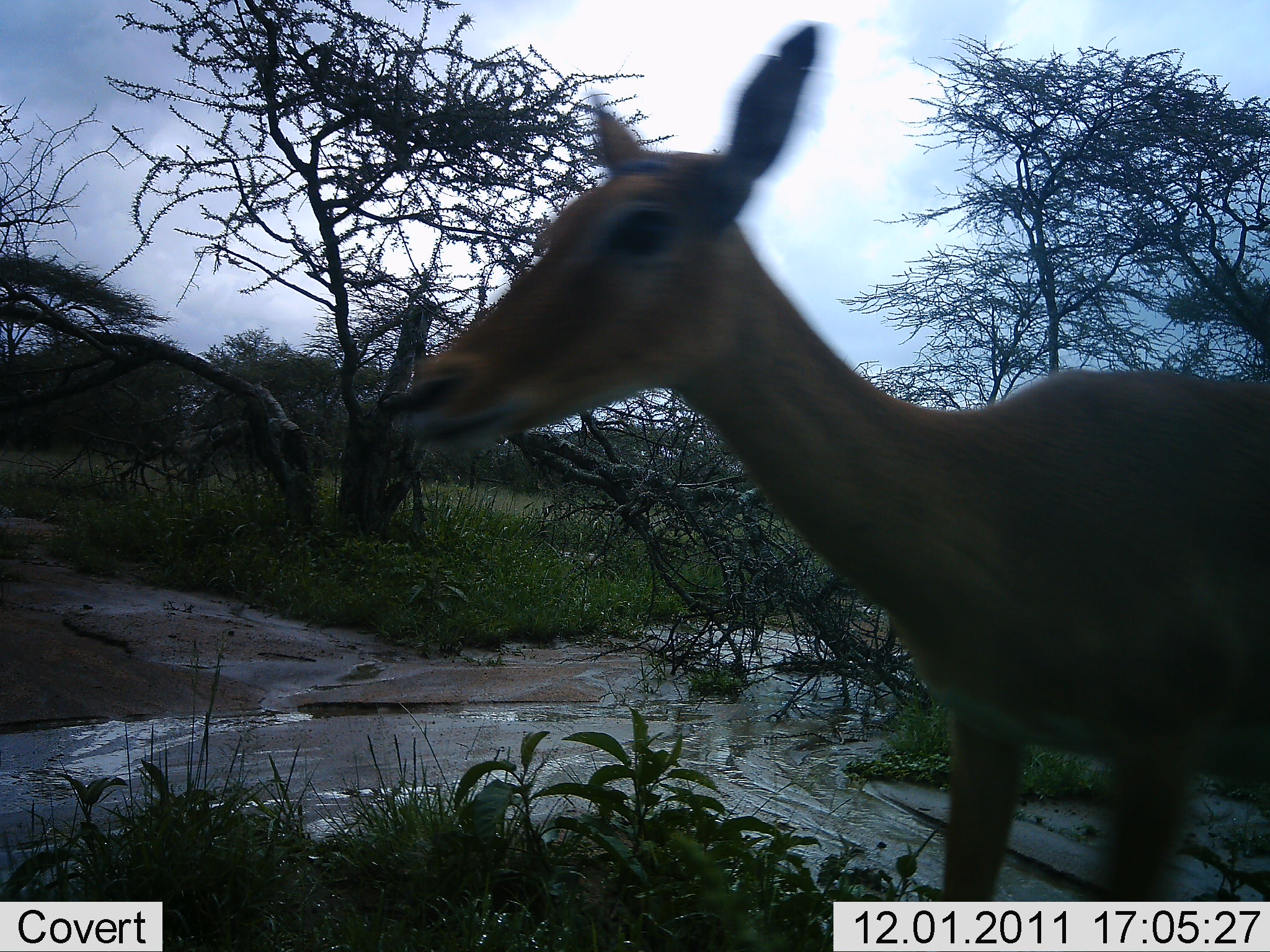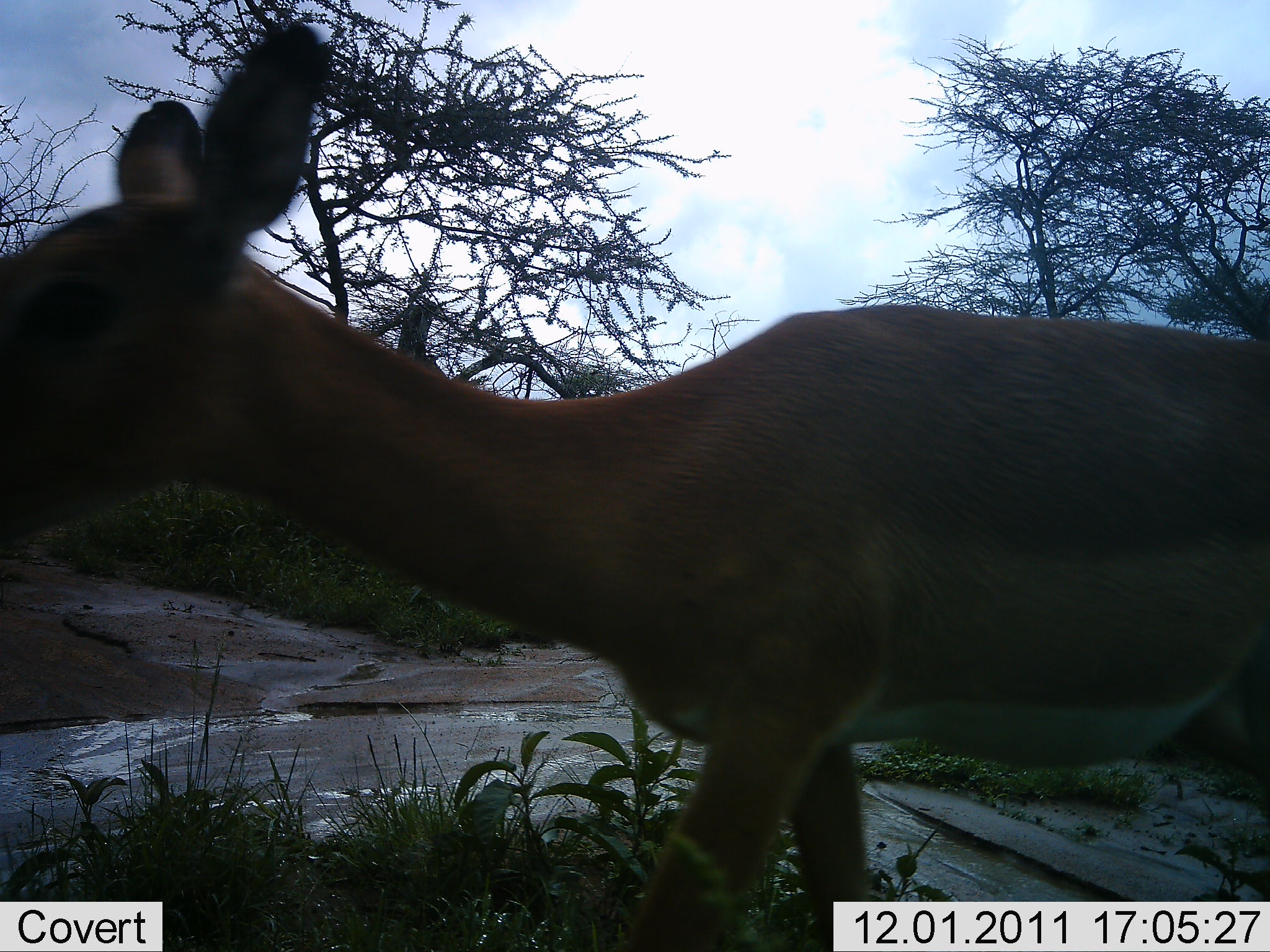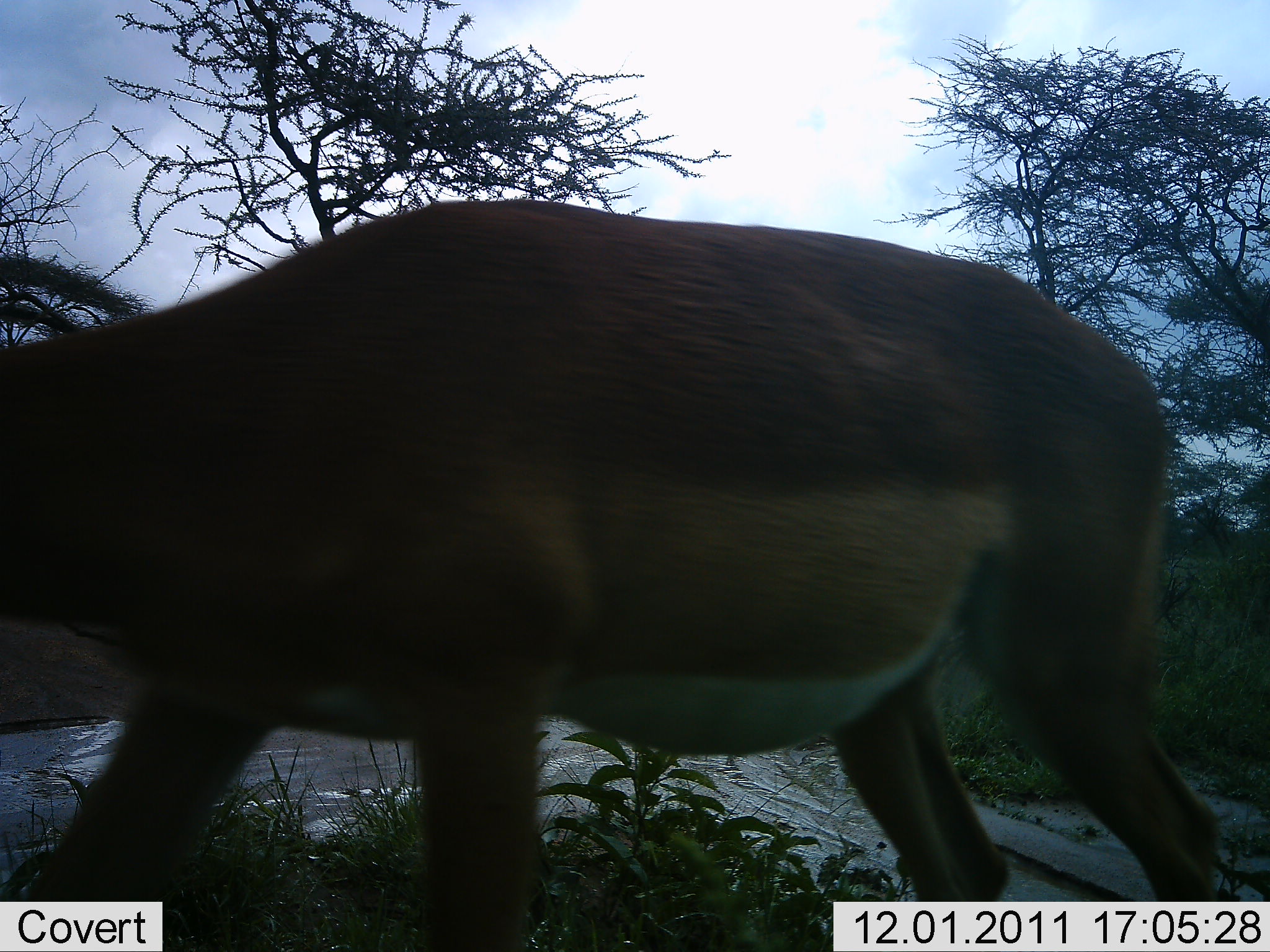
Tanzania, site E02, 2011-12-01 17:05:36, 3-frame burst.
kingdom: Animalia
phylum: Chordata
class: Mammalia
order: Artiodactyla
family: Bovidae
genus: Nanger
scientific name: Nanger granti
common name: grant's gazelle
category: gazellegrants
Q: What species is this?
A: Gazellegrants (grant's gazelle) (Nanger granti).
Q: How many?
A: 1.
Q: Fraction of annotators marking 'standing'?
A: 0%.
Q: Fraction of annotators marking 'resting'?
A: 0%.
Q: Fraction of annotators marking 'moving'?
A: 89%.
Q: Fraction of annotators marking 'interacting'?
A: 11%.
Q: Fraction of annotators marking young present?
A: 0%.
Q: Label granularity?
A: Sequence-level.